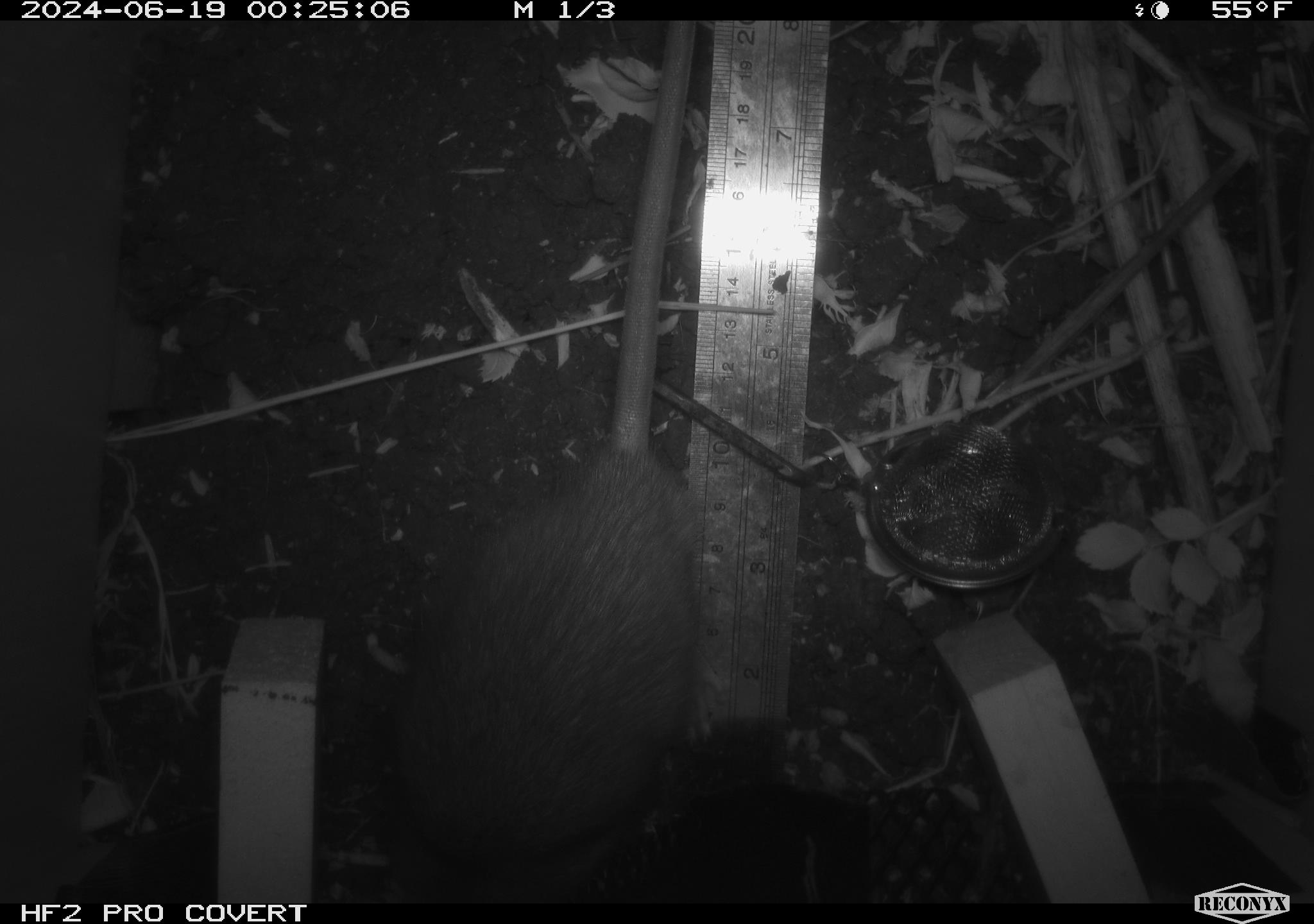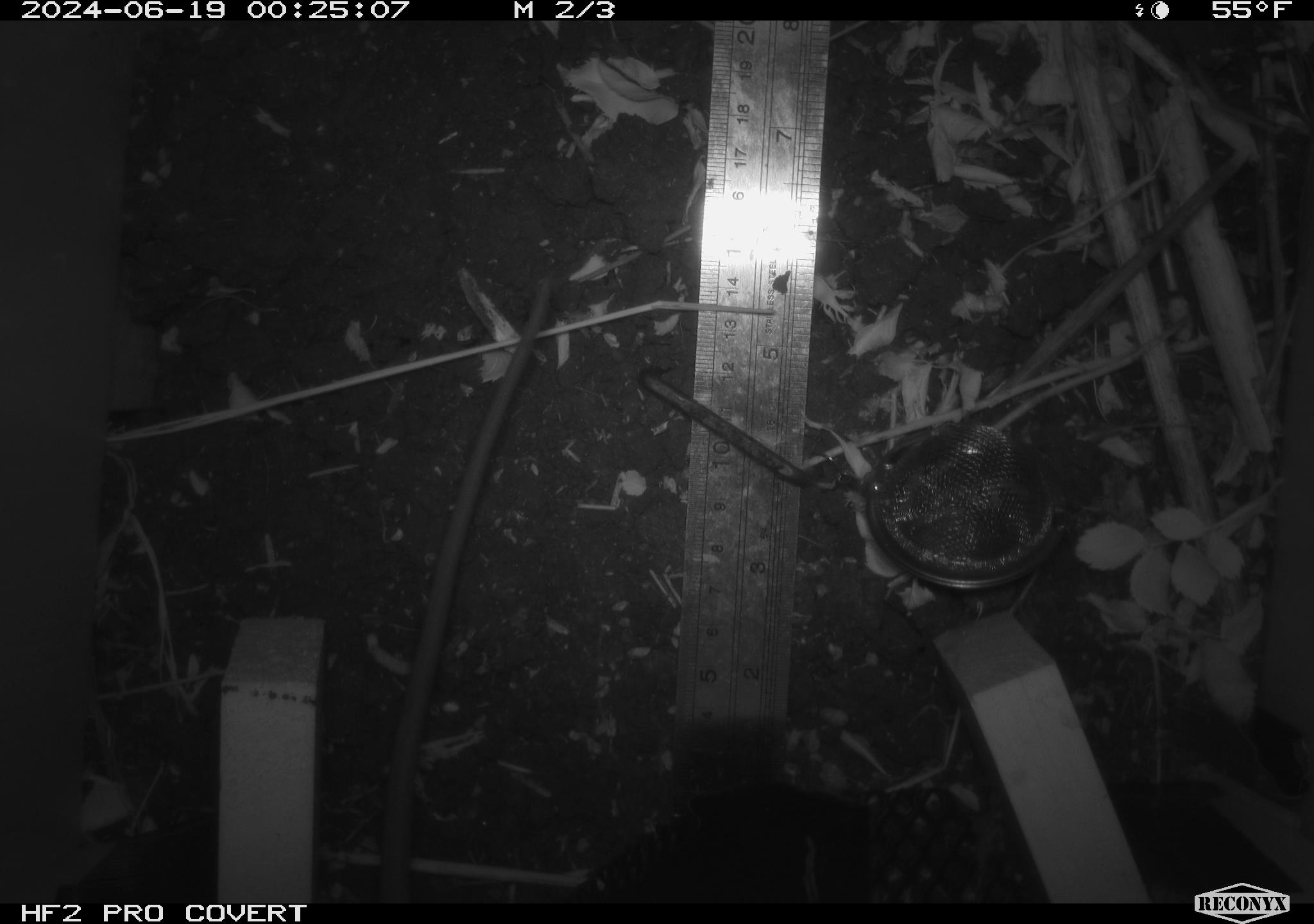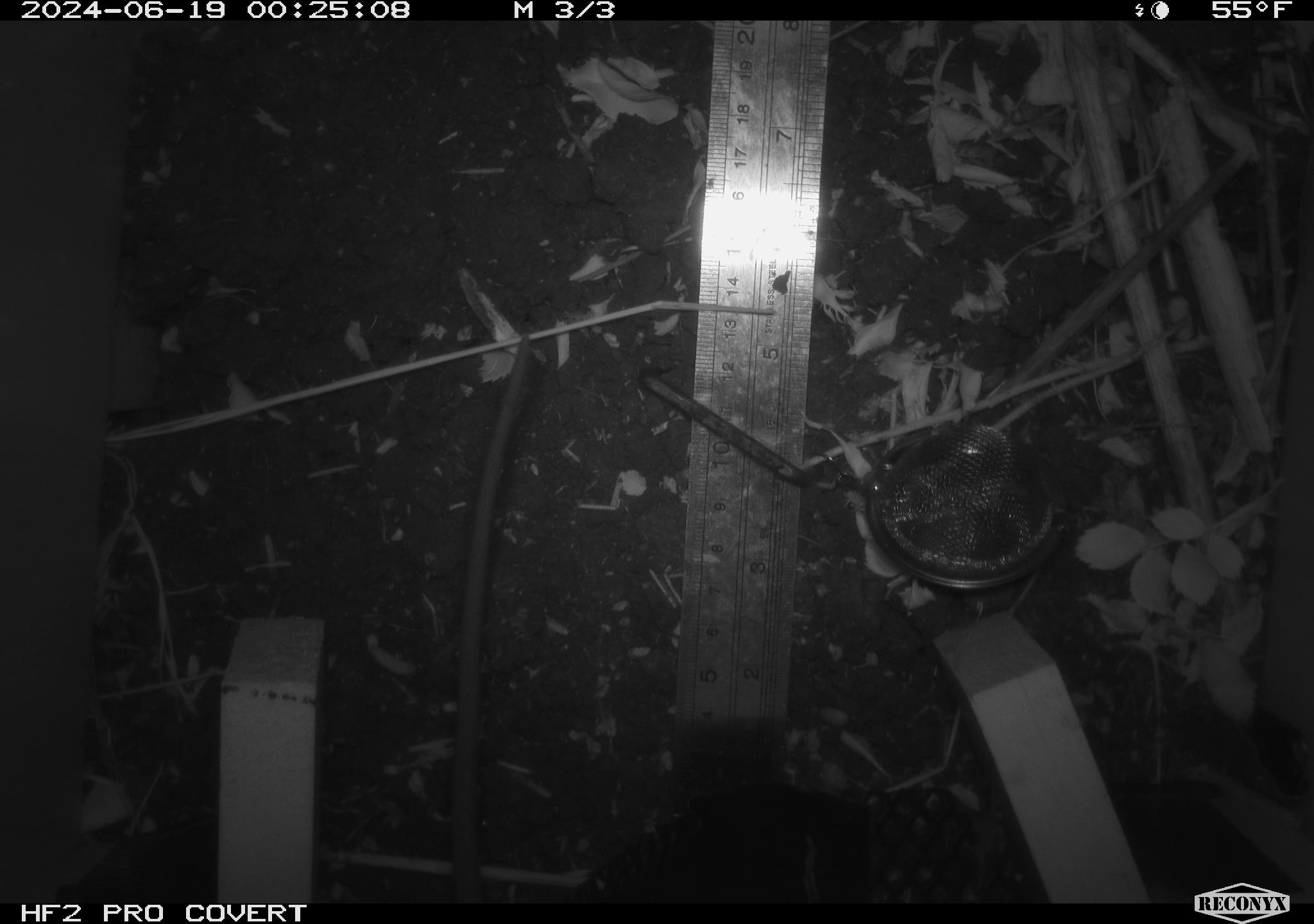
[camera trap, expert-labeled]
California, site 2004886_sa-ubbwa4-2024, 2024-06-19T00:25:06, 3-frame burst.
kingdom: Animalia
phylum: Chordata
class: Mammalia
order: Rodentia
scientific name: Rodentia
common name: woodrat or rat or mouse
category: woodrat or rat or mouse species